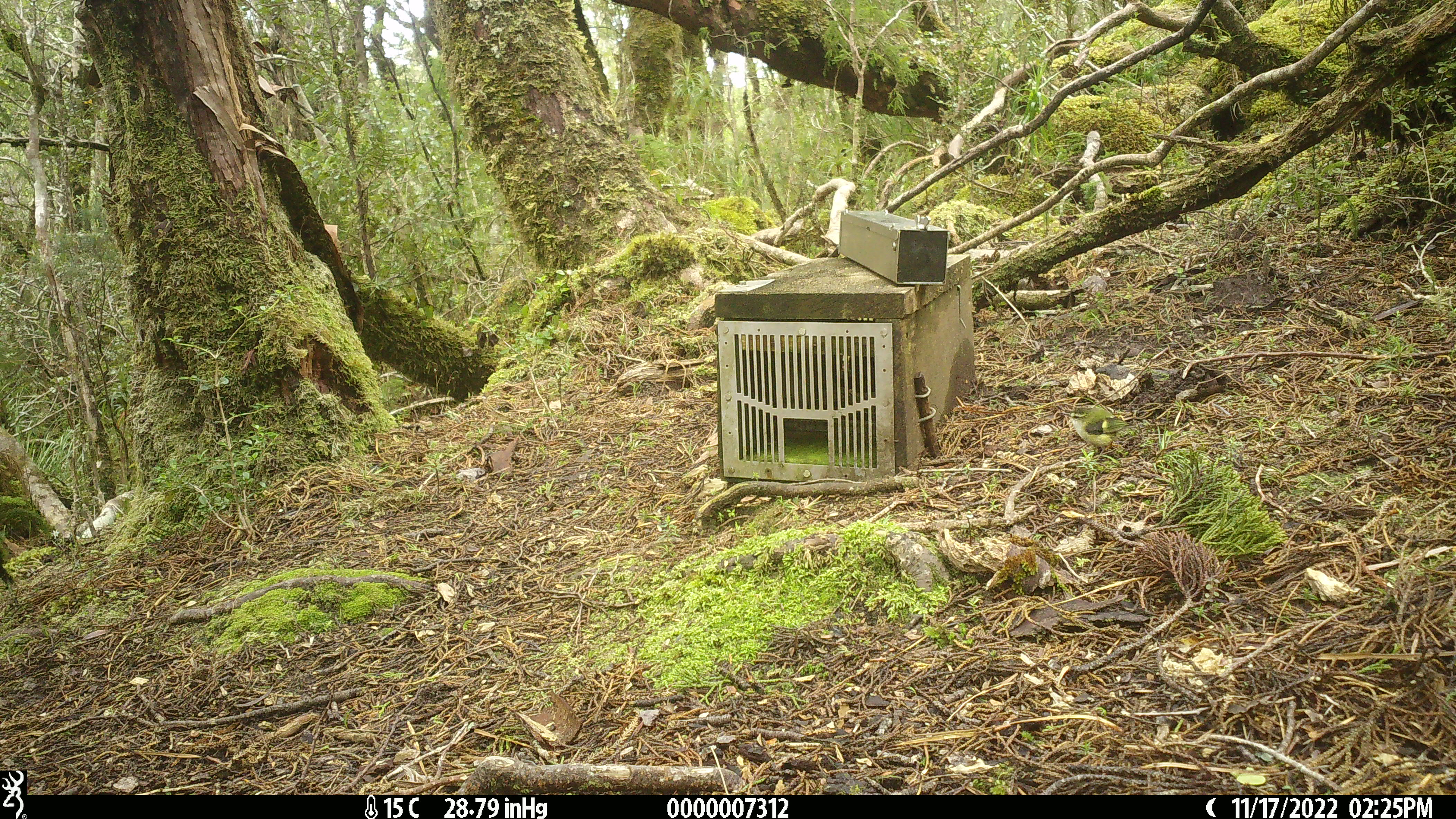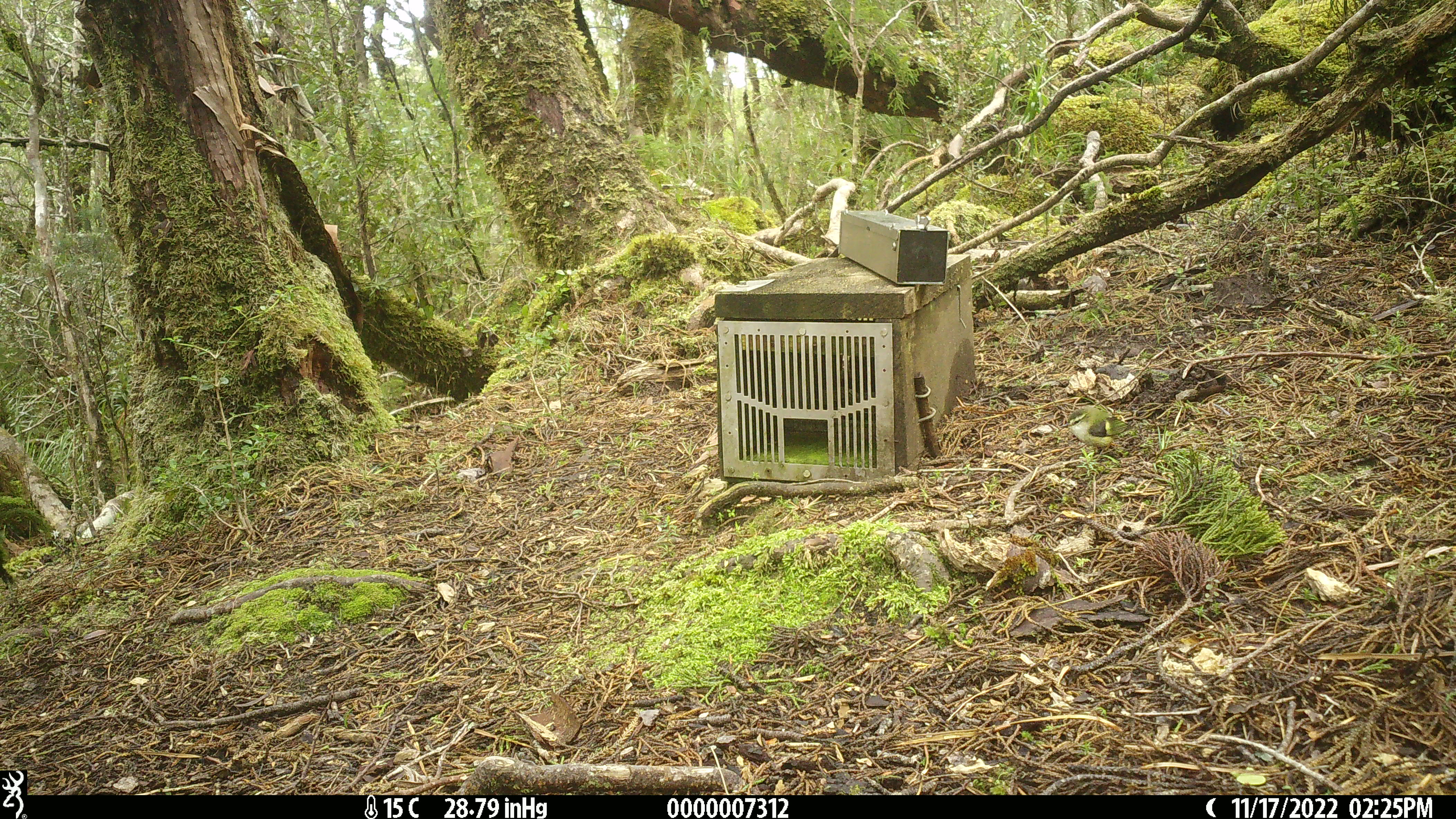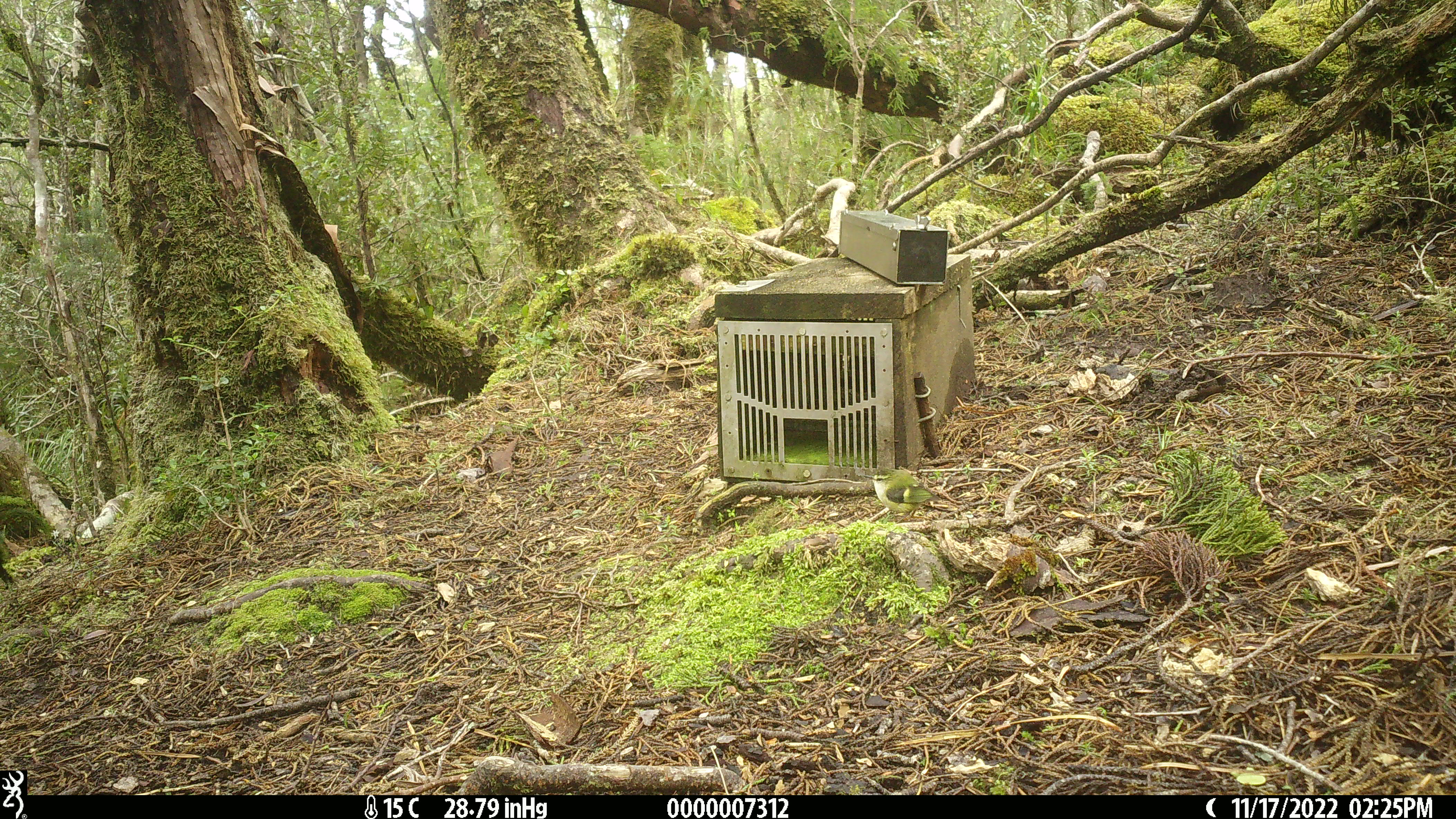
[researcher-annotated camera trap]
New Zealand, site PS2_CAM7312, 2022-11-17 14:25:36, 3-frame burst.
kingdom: Animalia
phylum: Chordata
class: Aves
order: Passeriformes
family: Acanthisittidae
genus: Acanthisitta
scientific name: Acanthisitta chloris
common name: rifleman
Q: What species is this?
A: Rifleman (Acanthisitta chloris).